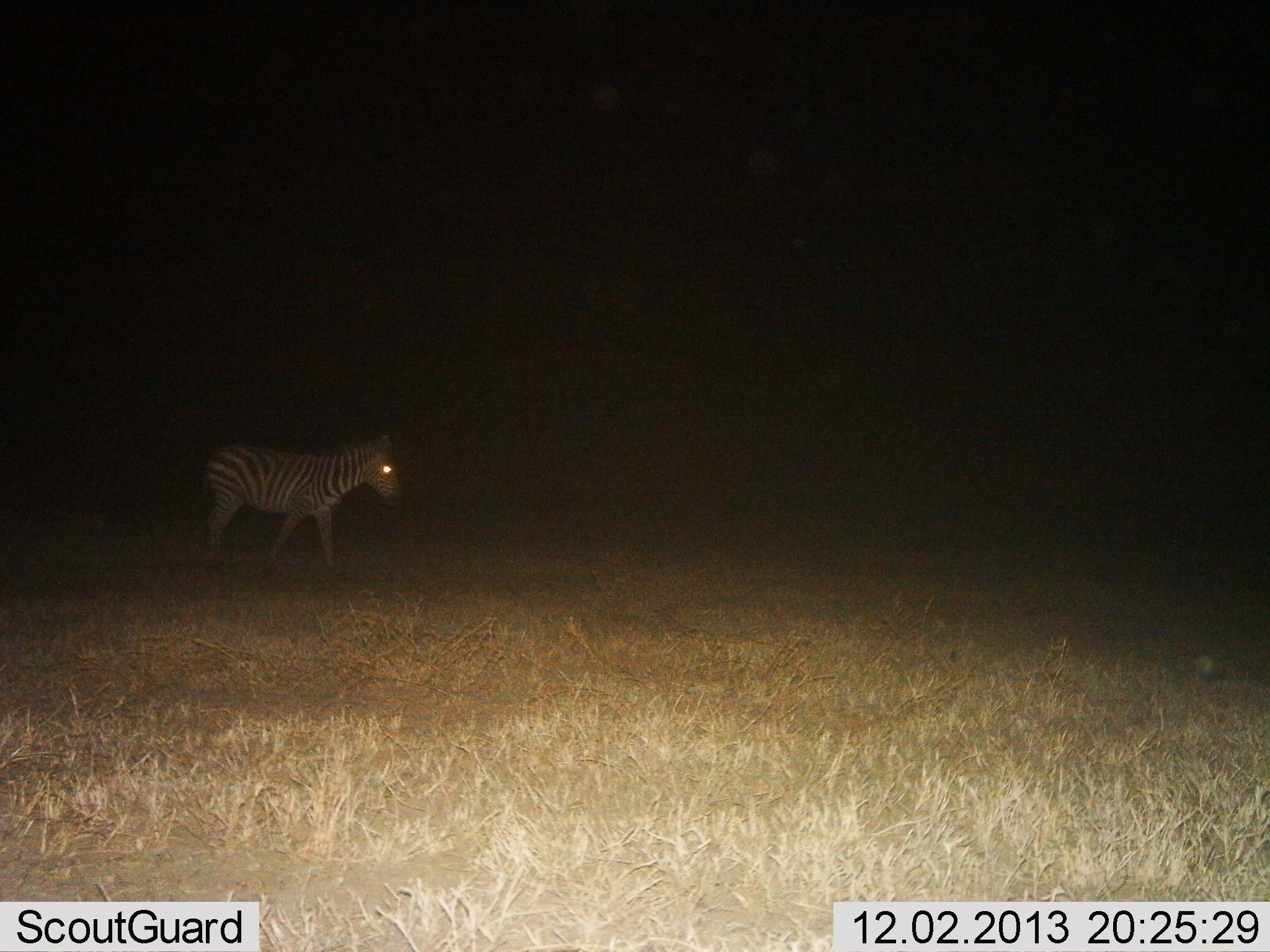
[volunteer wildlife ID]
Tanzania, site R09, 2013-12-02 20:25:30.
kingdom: Animalia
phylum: Chordata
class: Mammalia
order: Perissodactyla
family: Equidae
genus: Equus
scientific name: Equus quagga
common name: plains zebra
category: zebra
Zebra (plains zebra) (Equus quagga), count 1. Behavior (volunteer vote fractions): standing 27%, resting 9%, moving 73%, interacting 0%. Young present (vote fraction): 0%. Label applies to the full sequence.